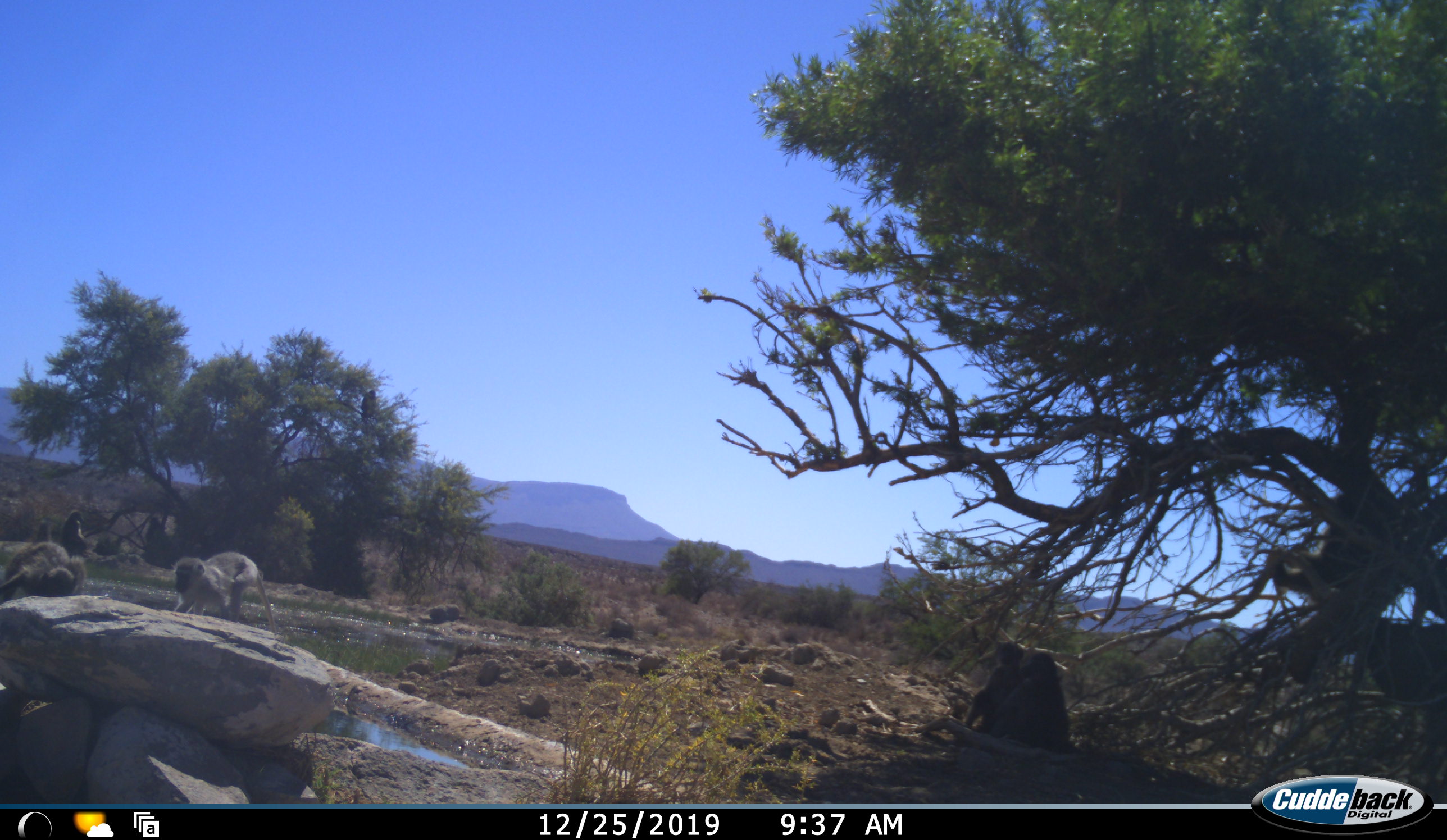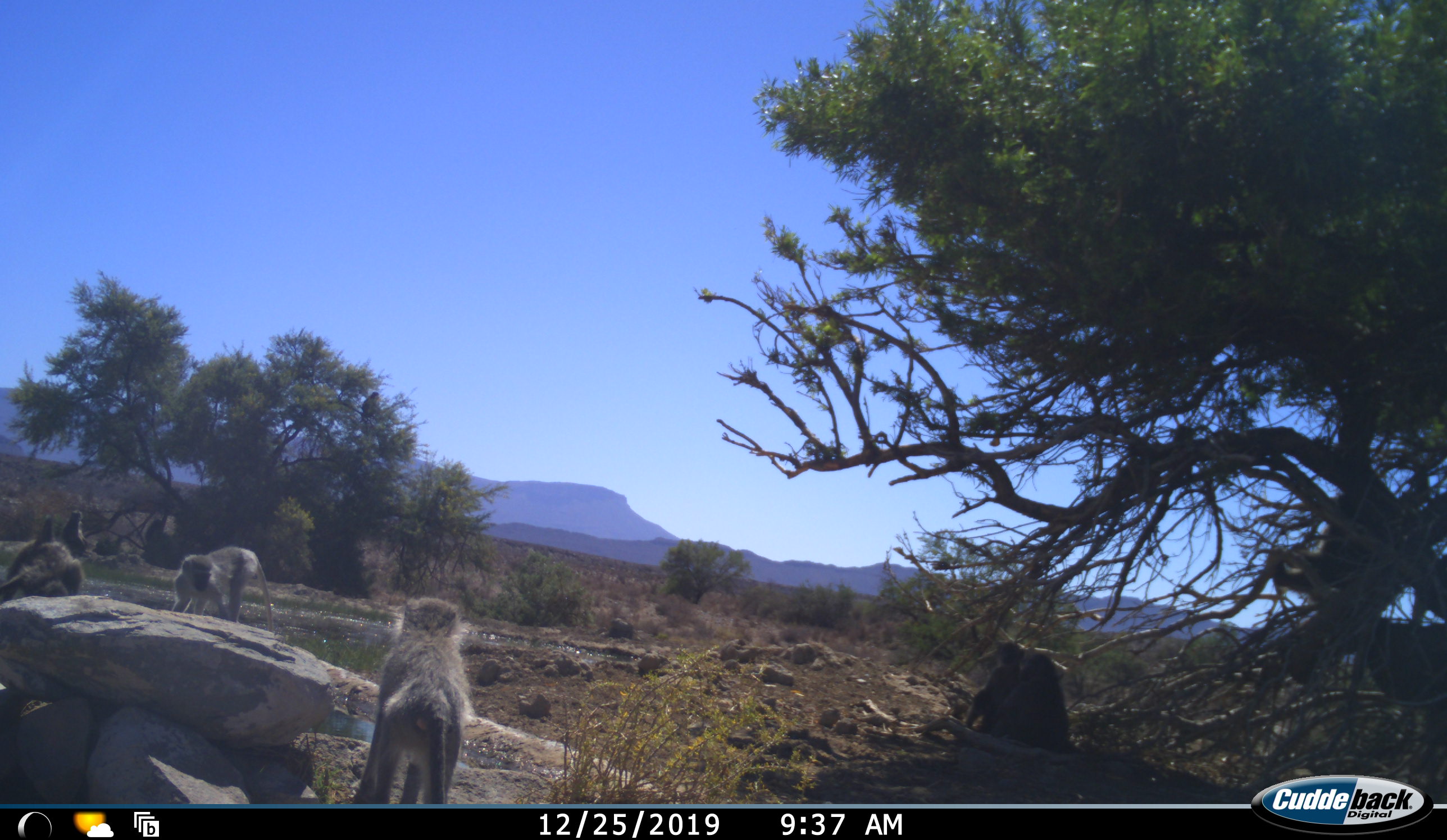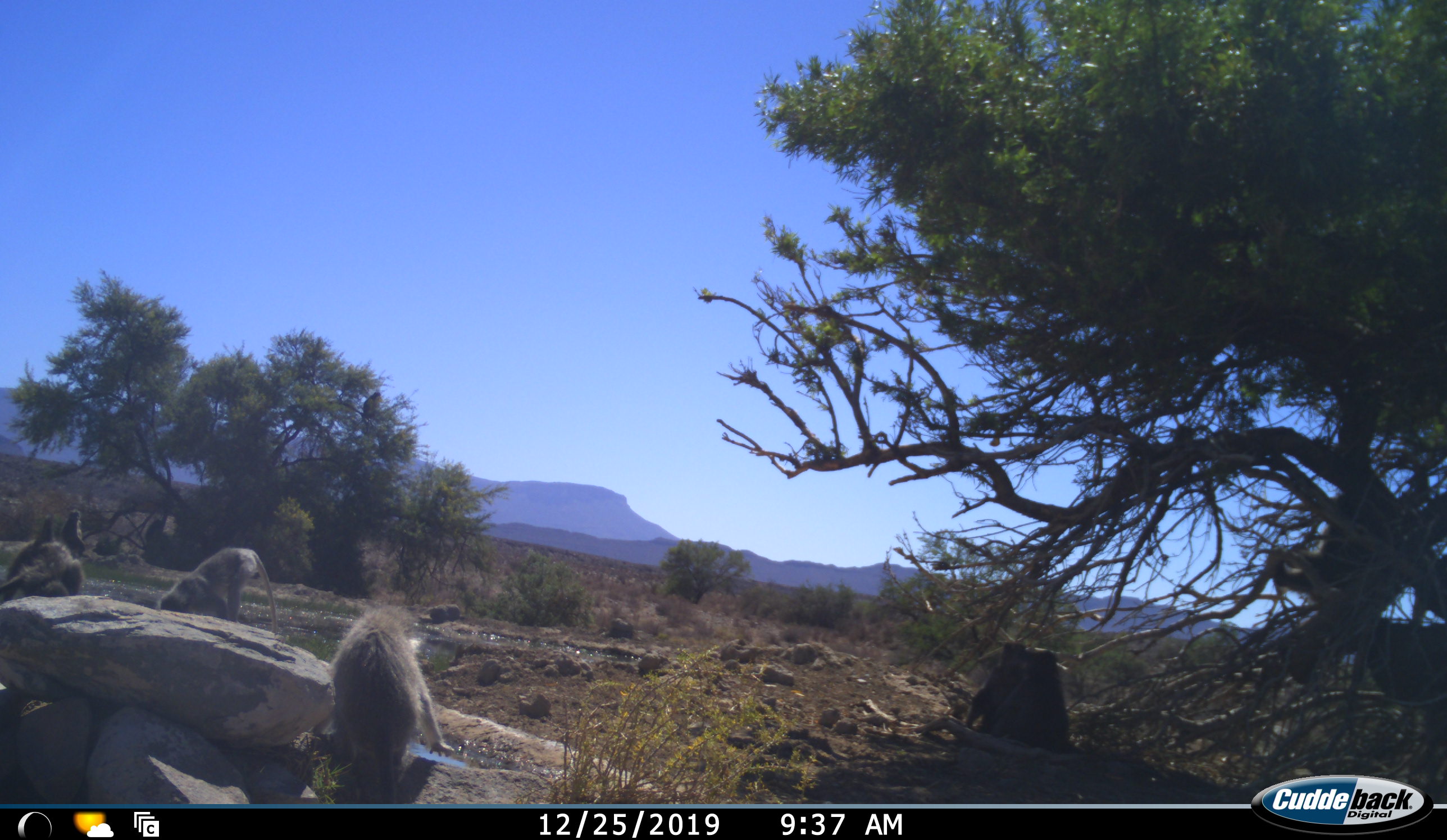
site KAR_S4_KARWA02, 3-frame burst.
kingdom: Animalia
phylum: Chordata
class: Mammalia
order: Primates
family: Cercopithecidae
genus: Chlorocebus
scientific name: Chlorocebus pygerythrus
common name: vervet monkey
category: monkeyvervet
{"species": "monkeyvervet (vervet monkey) (Chlorocebus pygerythrus)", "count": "3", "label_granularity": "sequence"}